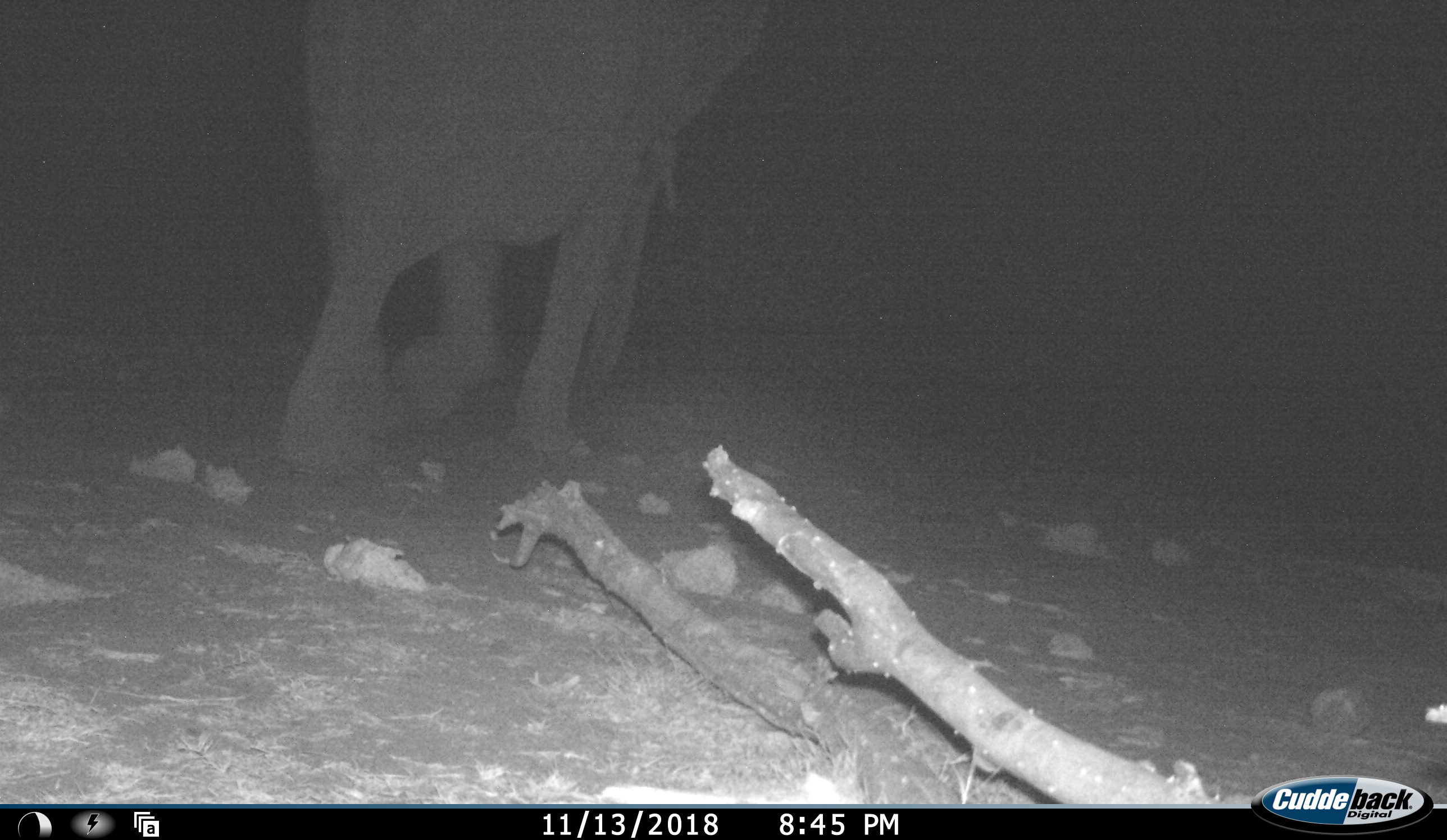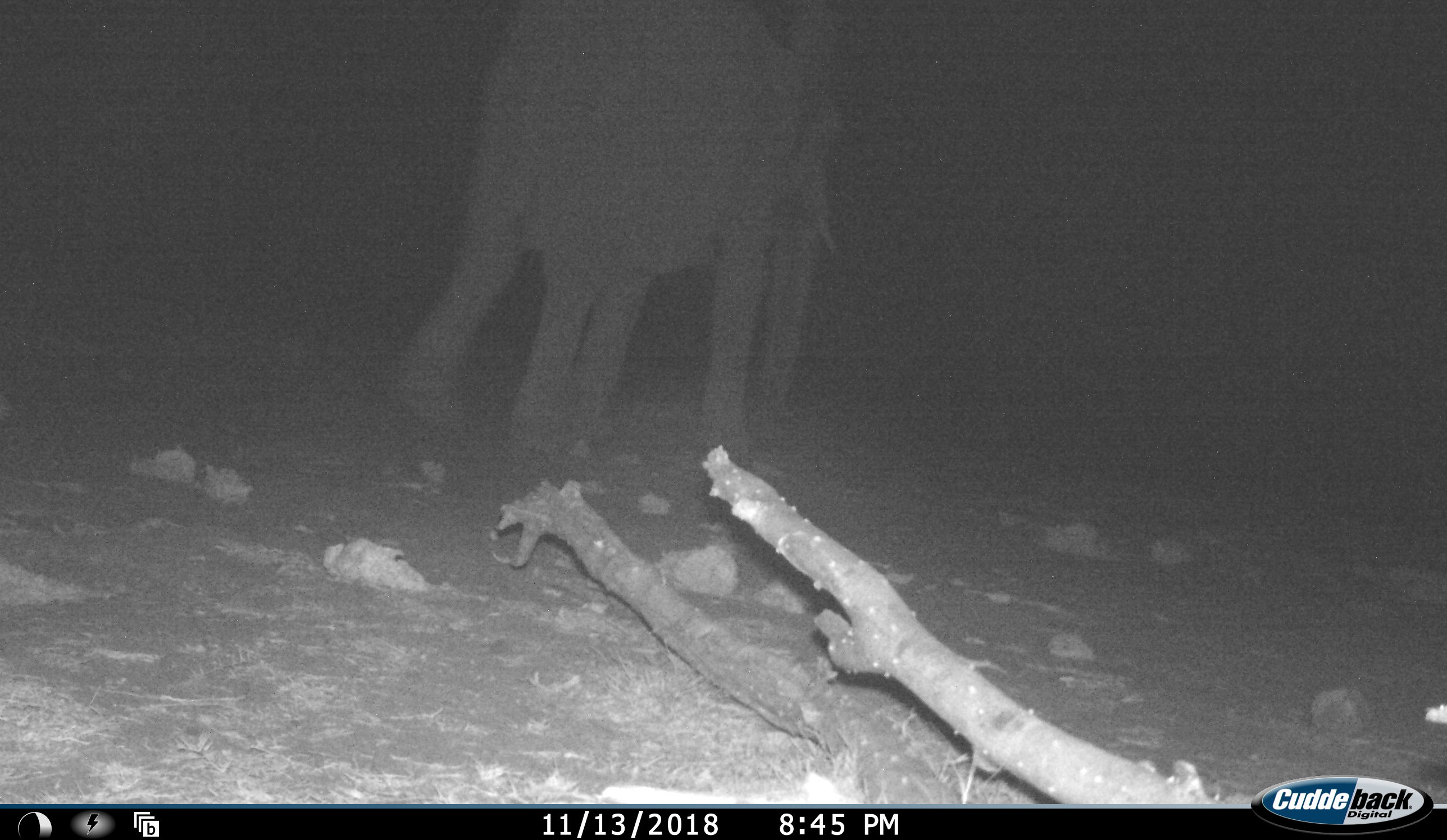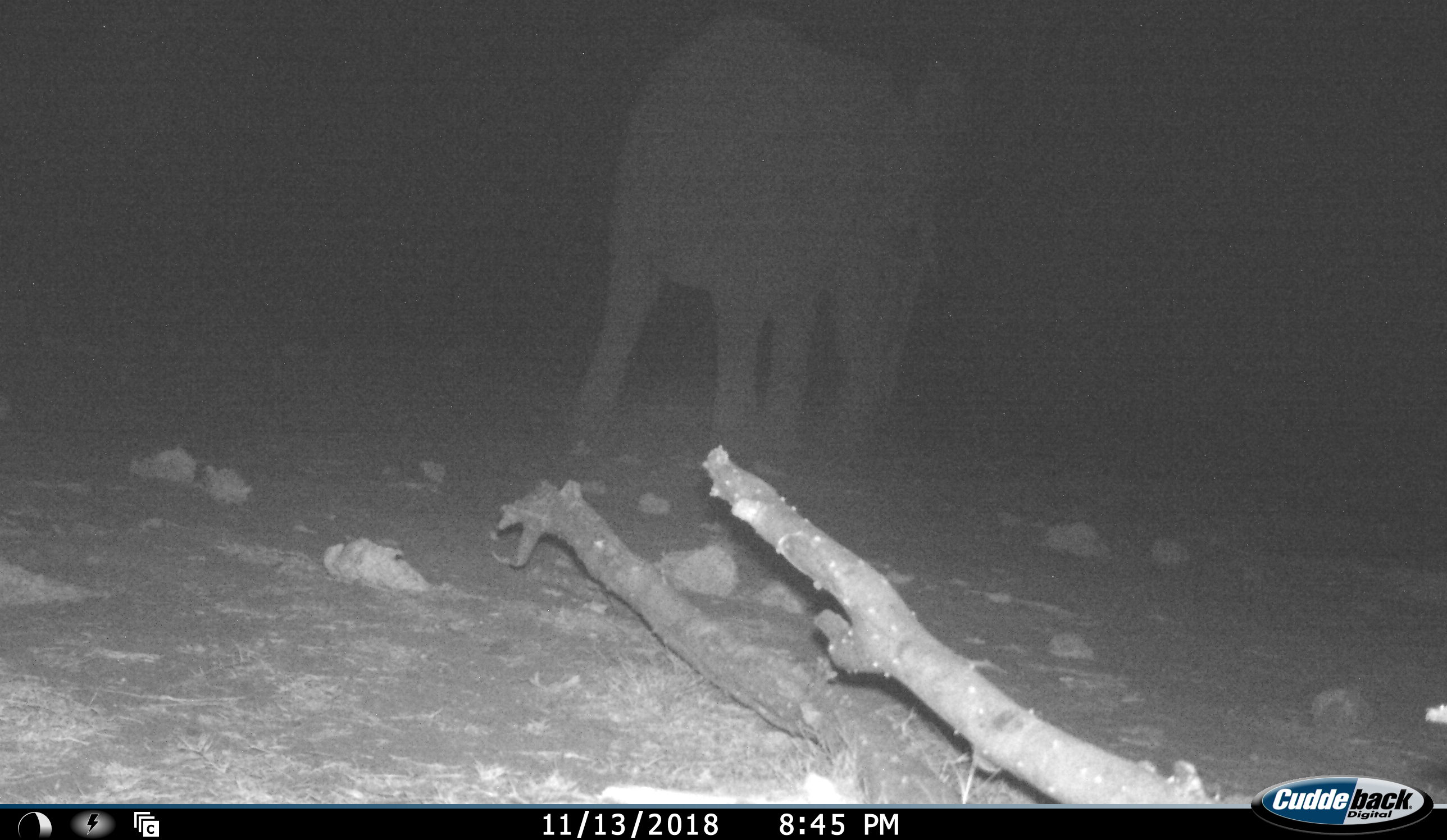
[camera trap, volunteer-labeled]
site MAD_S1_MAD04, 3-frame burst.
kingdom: Animalia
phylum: Chordata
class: Mammalia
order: Proboscidea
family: Elephantidae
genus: Loxodonta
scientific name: Loxodonta africana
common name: african bush elephant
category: elephant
Elephant (african bush elephant) (Loxodonta africana), count 1. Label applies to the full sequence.